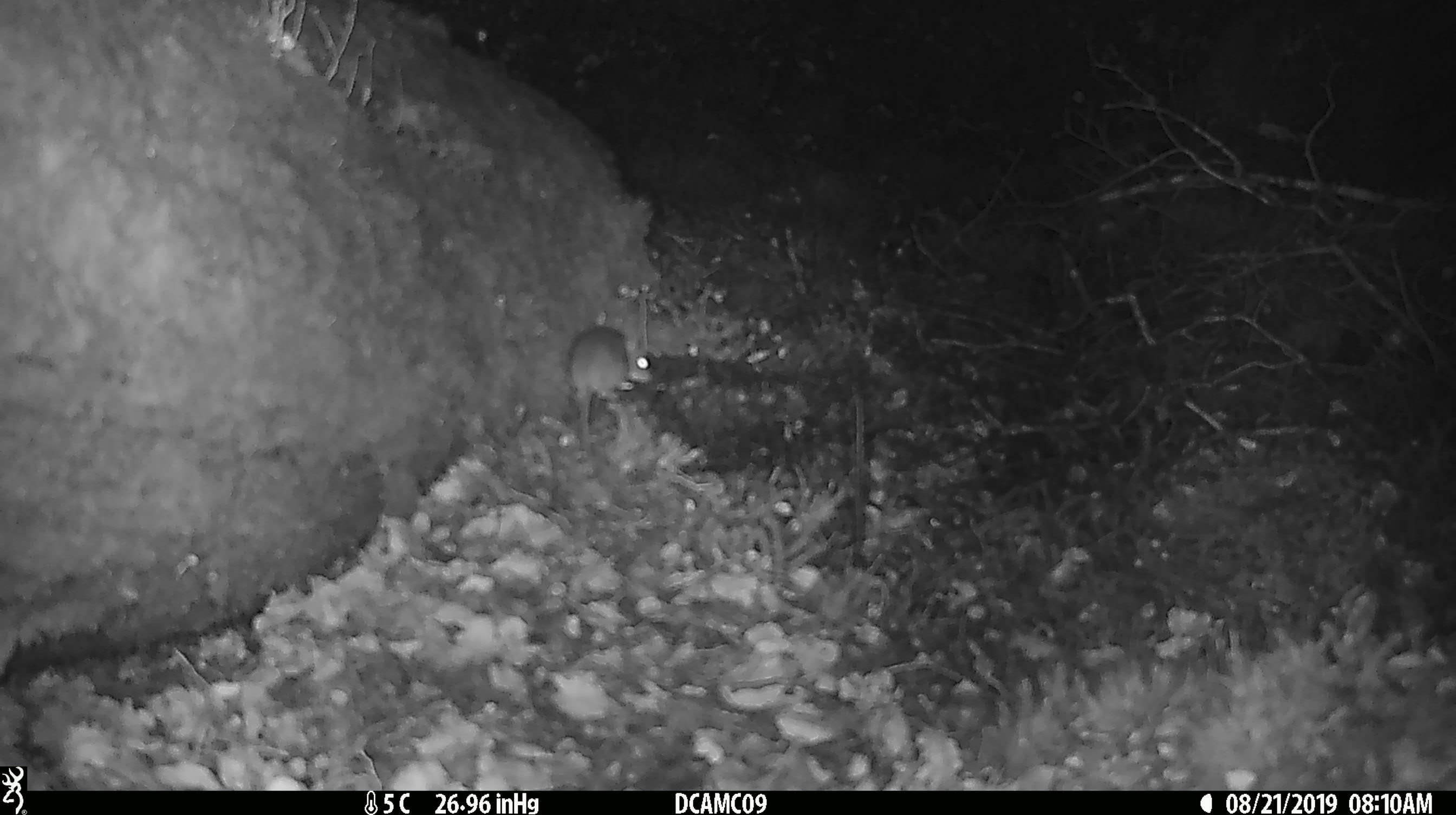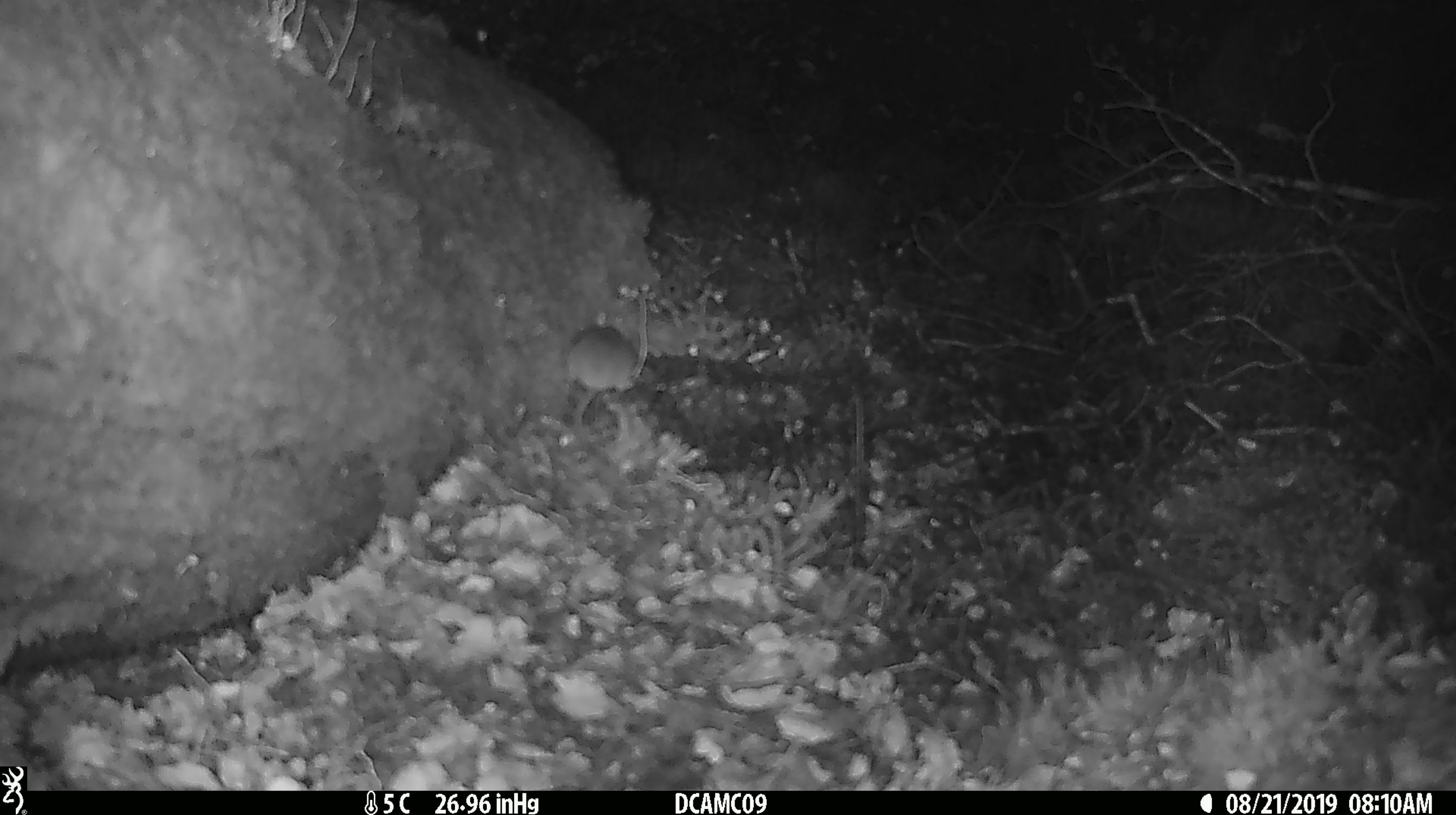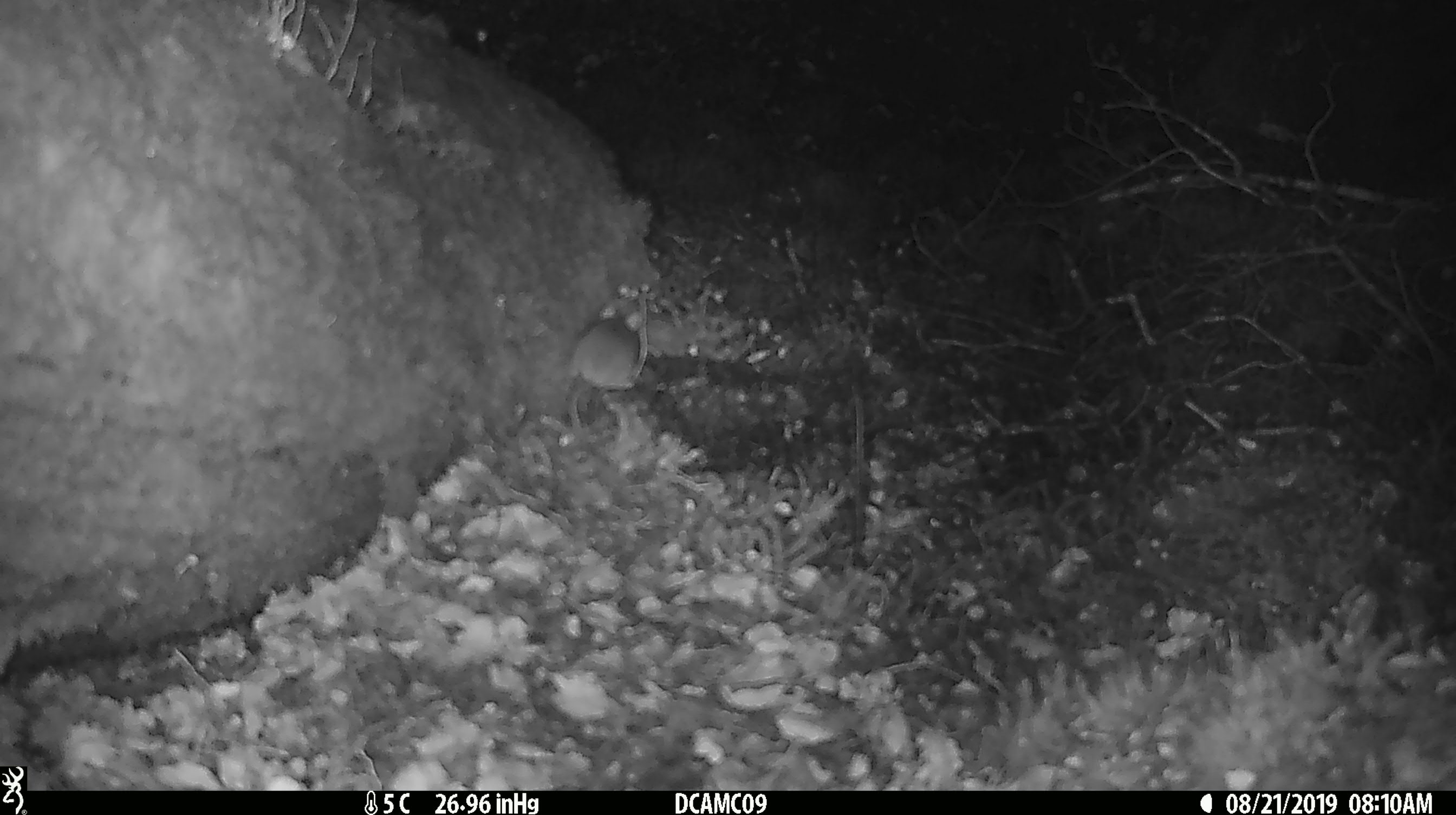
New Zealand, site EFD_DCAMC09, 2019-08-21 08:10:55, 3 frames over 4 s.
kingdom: Animalia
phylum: Chordata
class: Mammalia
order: Rodentia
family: Muridae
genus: Mus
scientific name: Mus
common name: mouse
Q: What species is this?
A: Mouse (Mus).